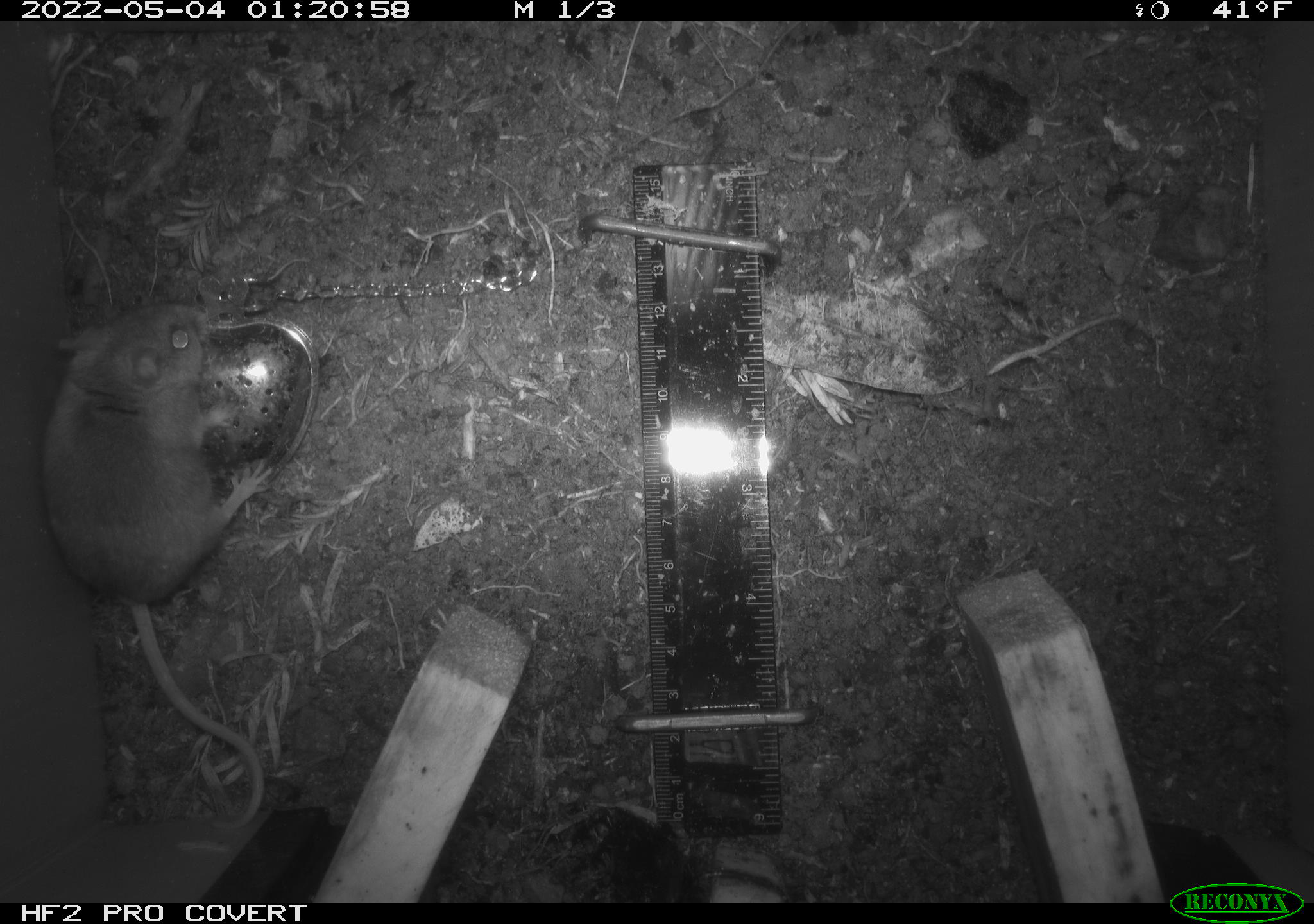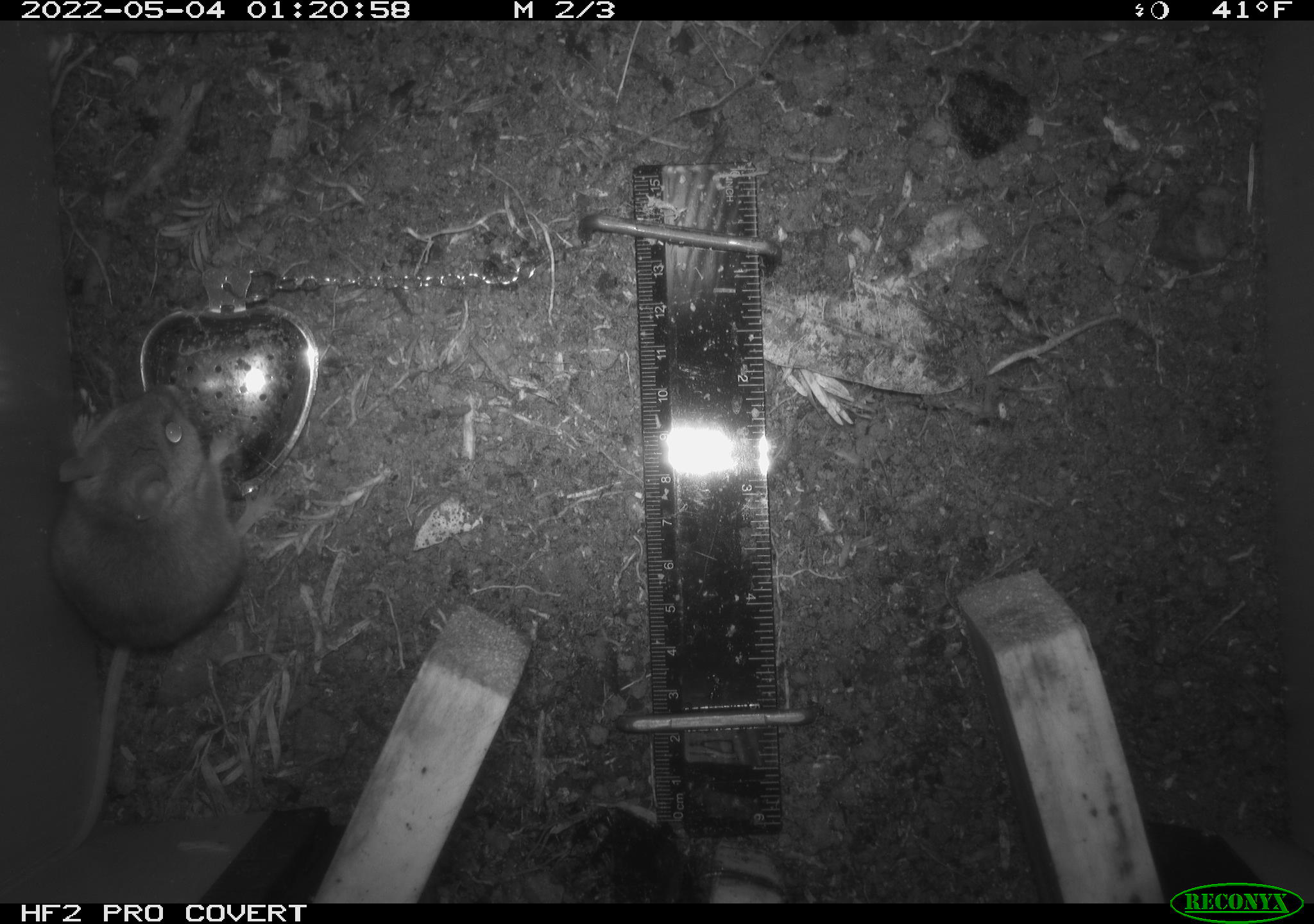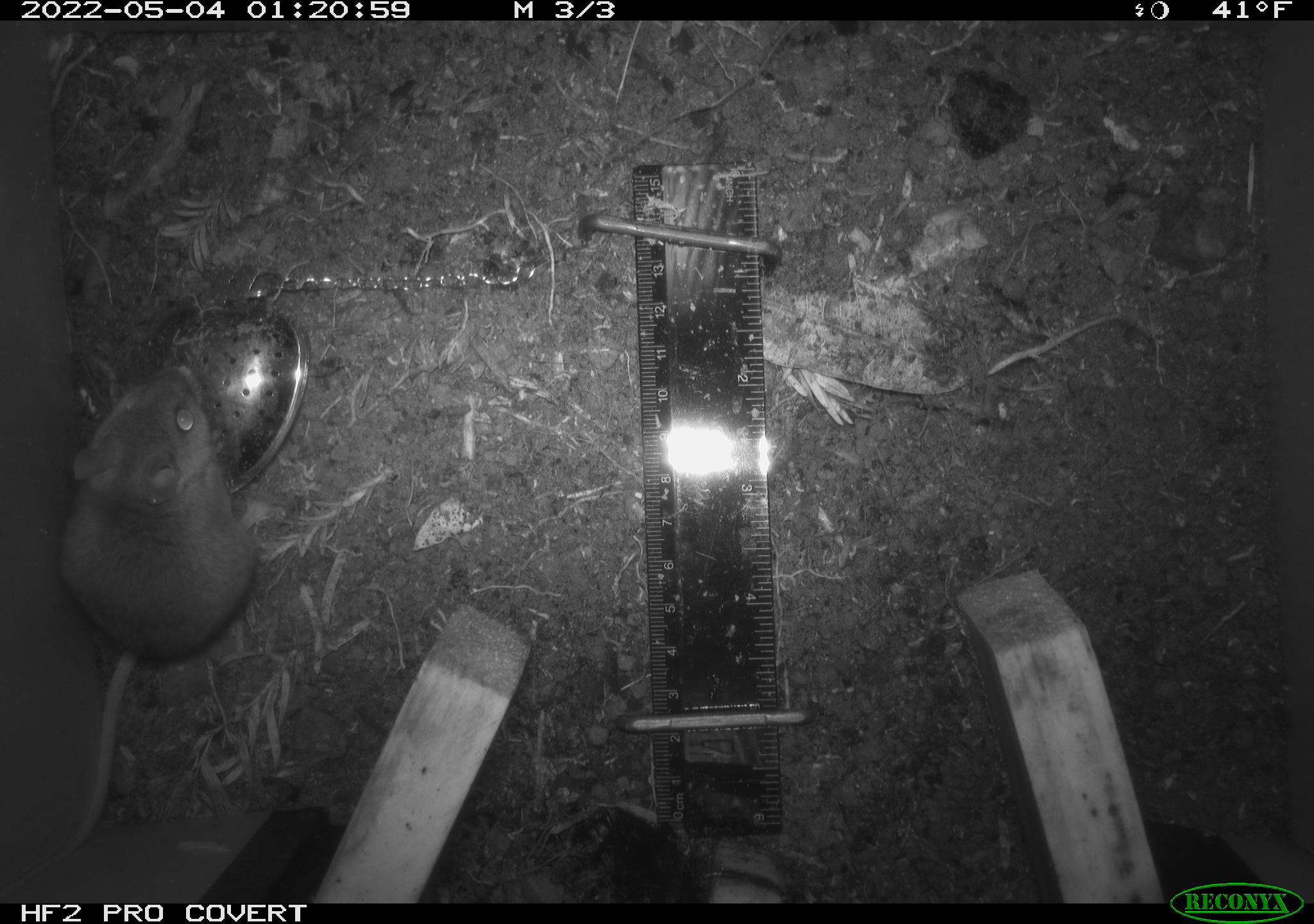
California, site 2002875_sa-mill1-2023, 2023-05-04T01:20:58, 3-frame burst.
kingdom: Animalia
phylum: Chordata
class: Mammalia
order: Rodentia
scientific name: Rodentia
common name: mouse species